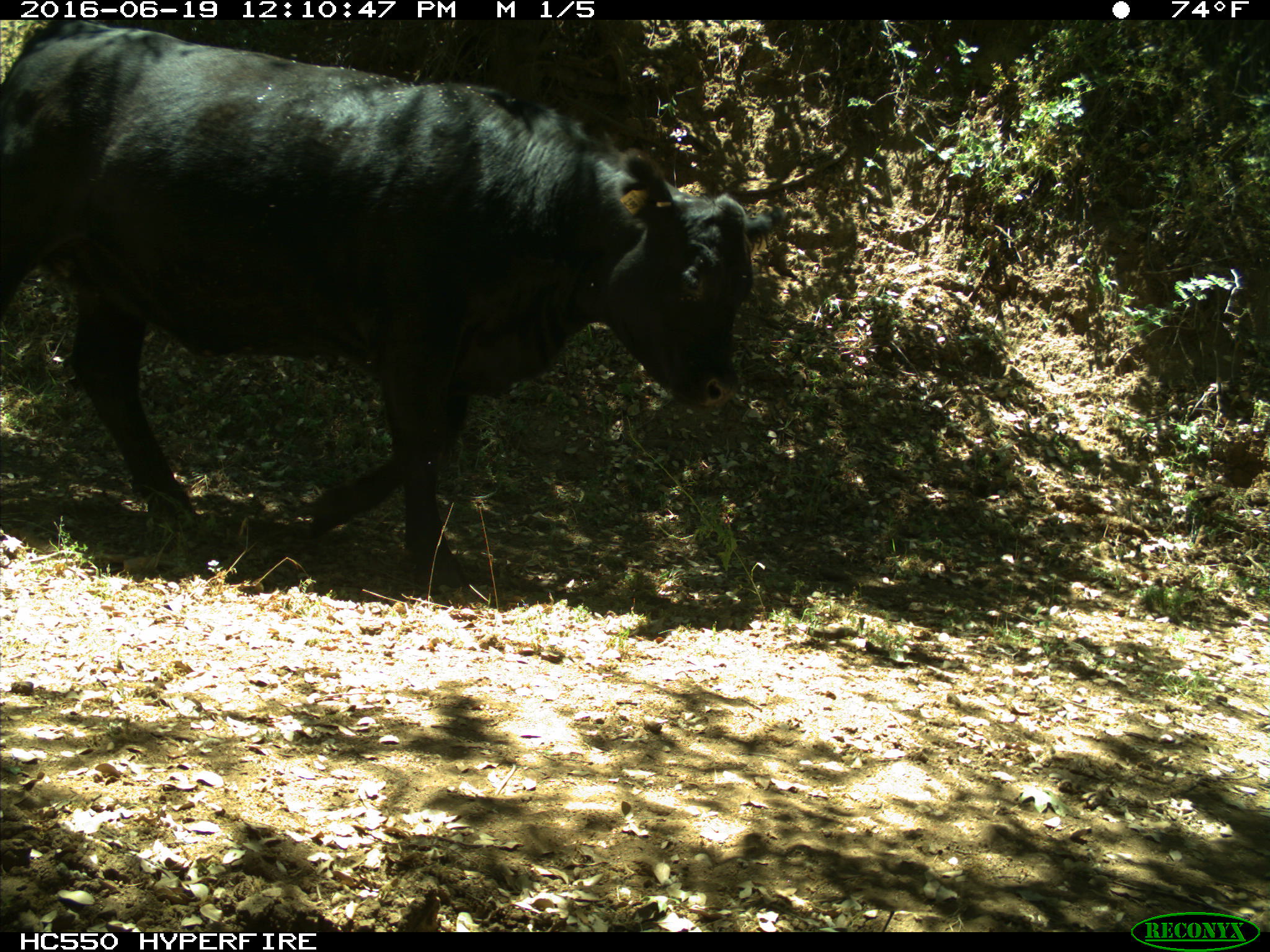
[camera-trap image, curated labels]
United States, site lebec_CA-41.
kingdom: Animalia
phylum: Chordata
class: Mammalia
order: Artiodactyla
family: Bovidae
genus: Bos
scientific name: Bos taurus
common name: domestic cow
Bos taurus (domestic cow).